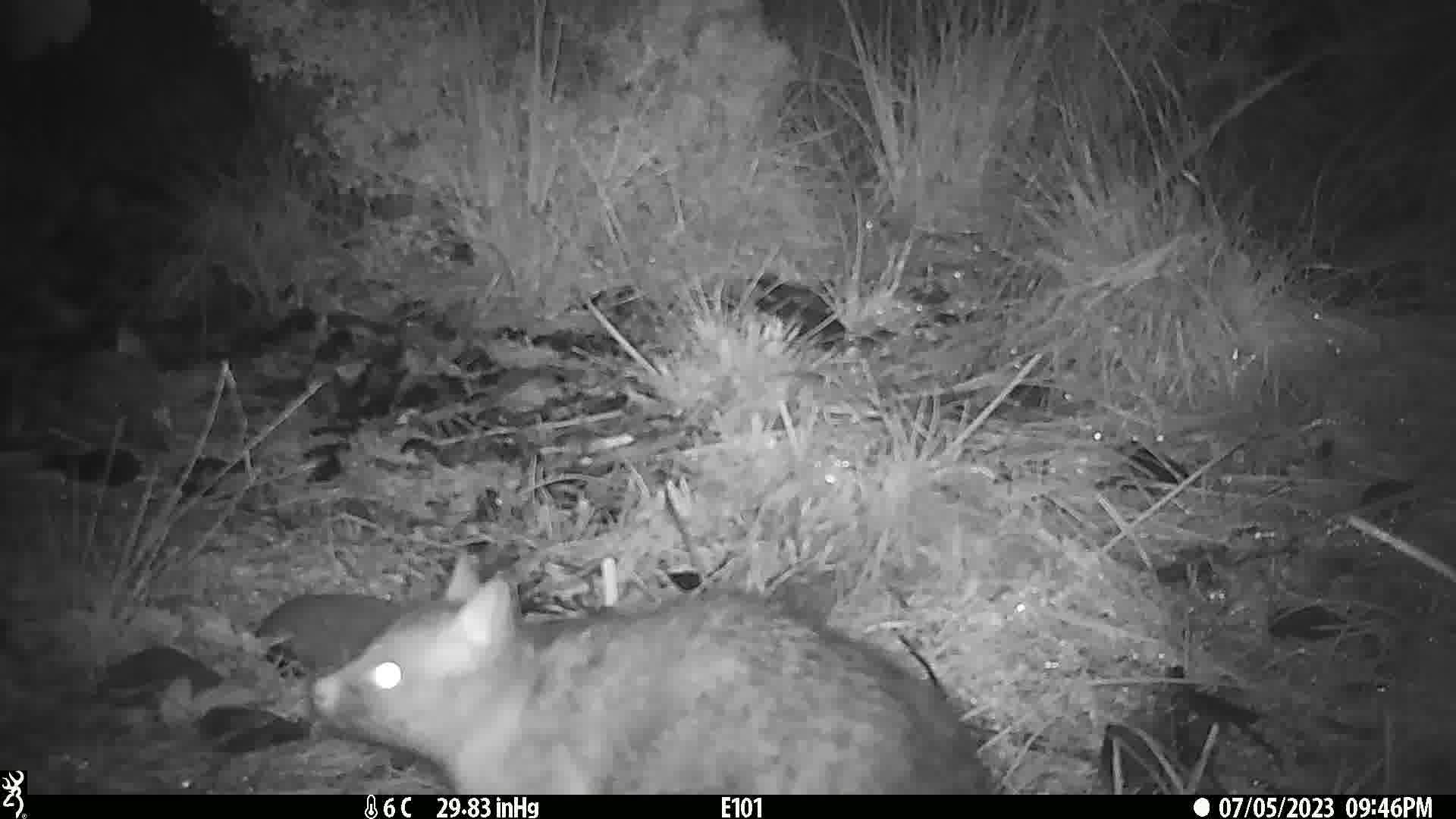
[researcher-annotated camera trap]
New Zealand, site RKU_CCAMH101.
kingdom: Animalia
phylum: Chordata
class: Mammalia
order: Diprotodontia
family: Phalangeridae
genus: Trichosurus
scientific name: Trichosurus vulpecula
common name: common brushtail possum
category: possum